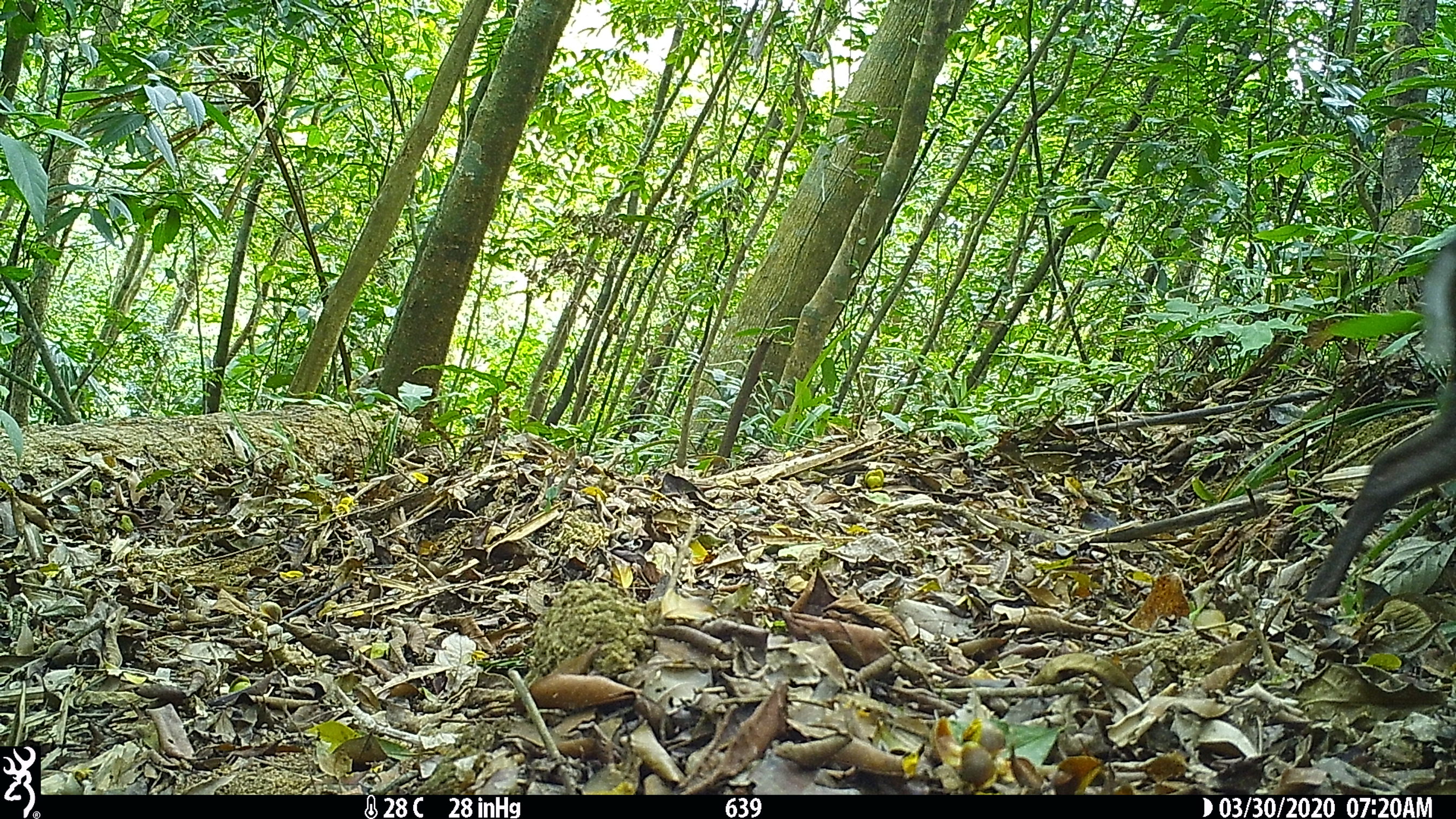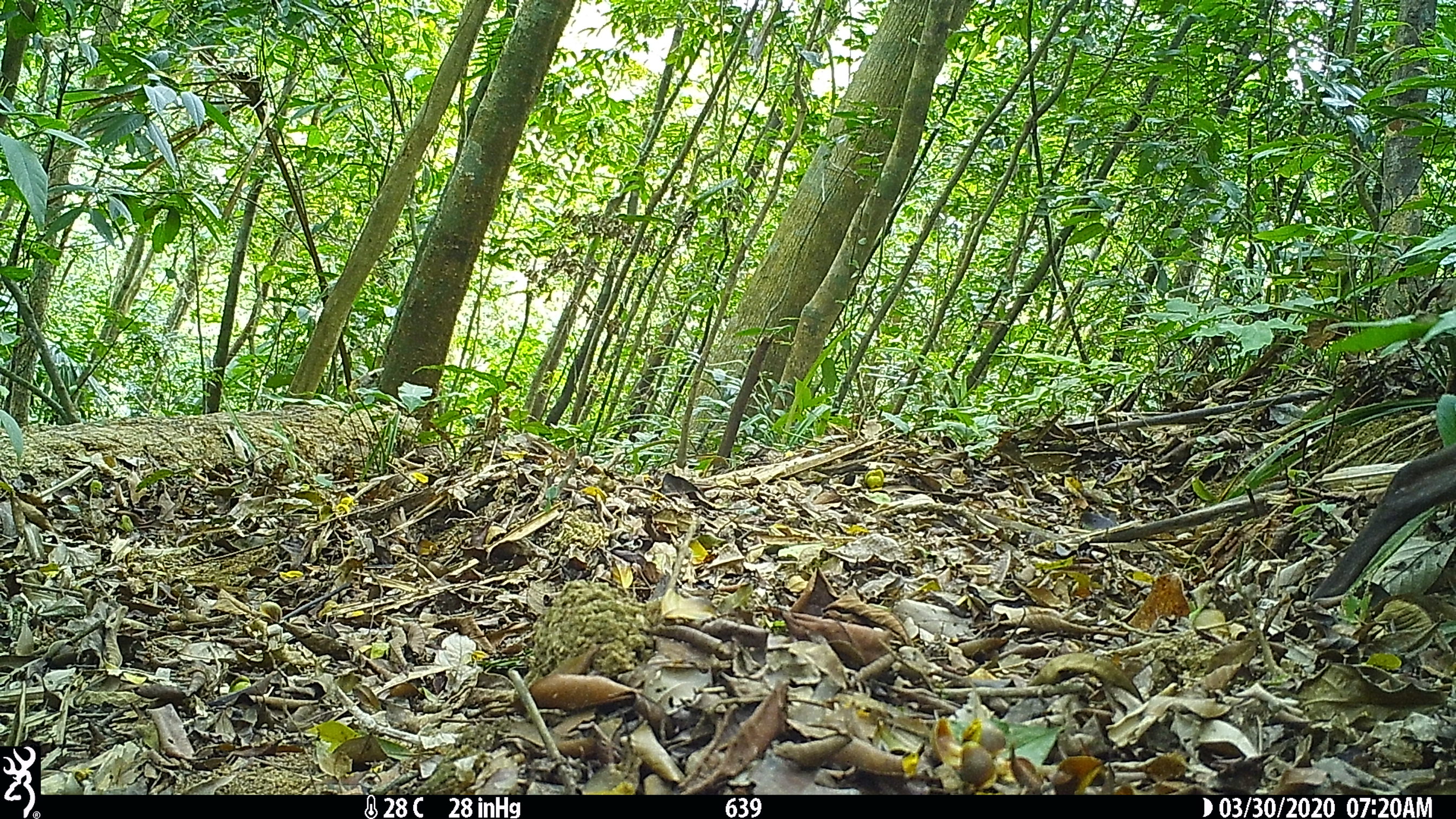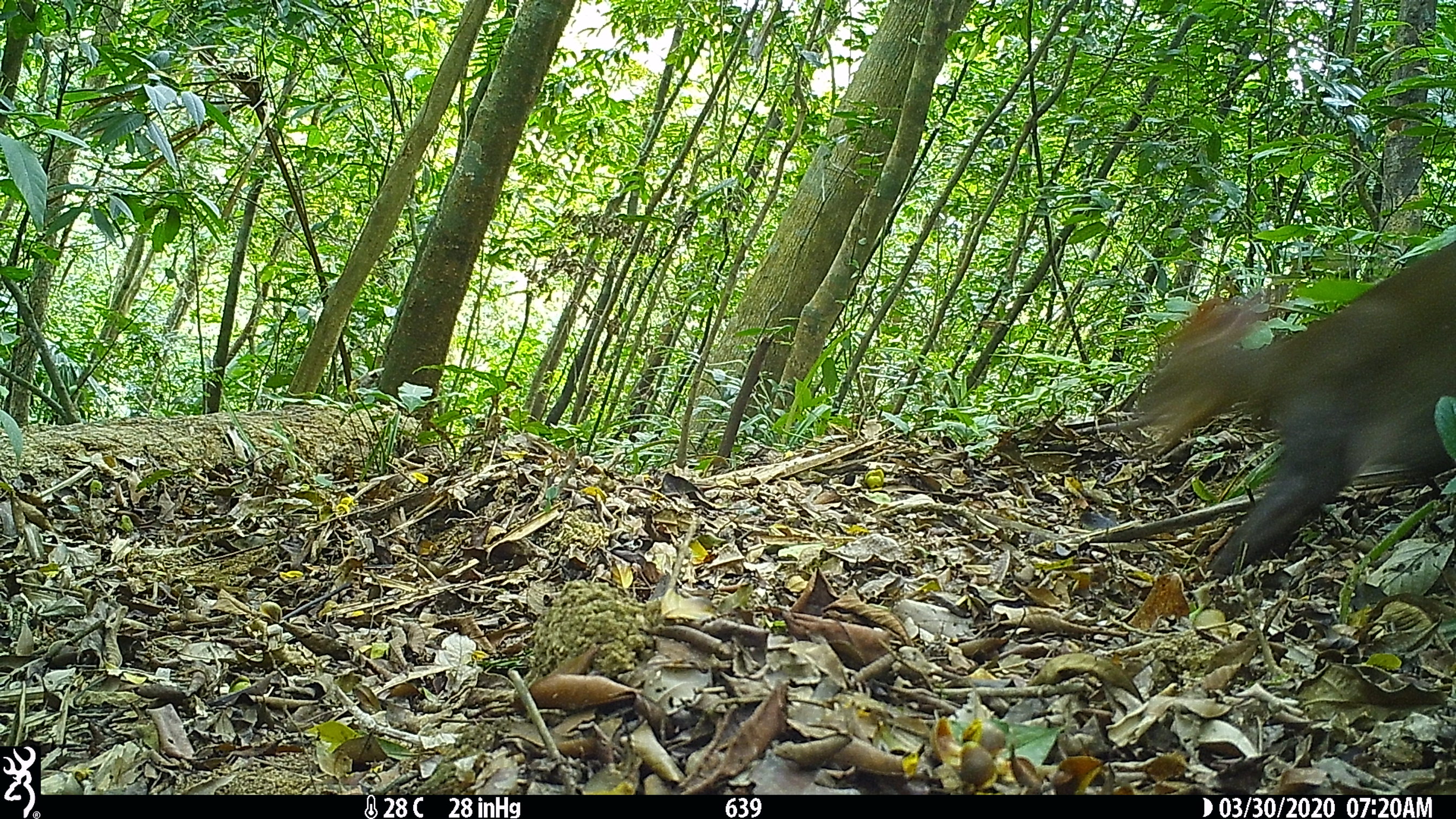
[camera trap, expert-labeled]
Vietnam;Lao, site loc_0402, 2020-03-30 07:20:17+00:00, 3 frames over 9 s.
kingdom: Animalia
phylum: Chordata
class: Mammalia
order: Artiodactyla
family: Cervidae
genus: Muntiacus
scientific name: Muntiacus rooseveltorum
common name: roosevelt's muntjac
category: roosevelts muntjac group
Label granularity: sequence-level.